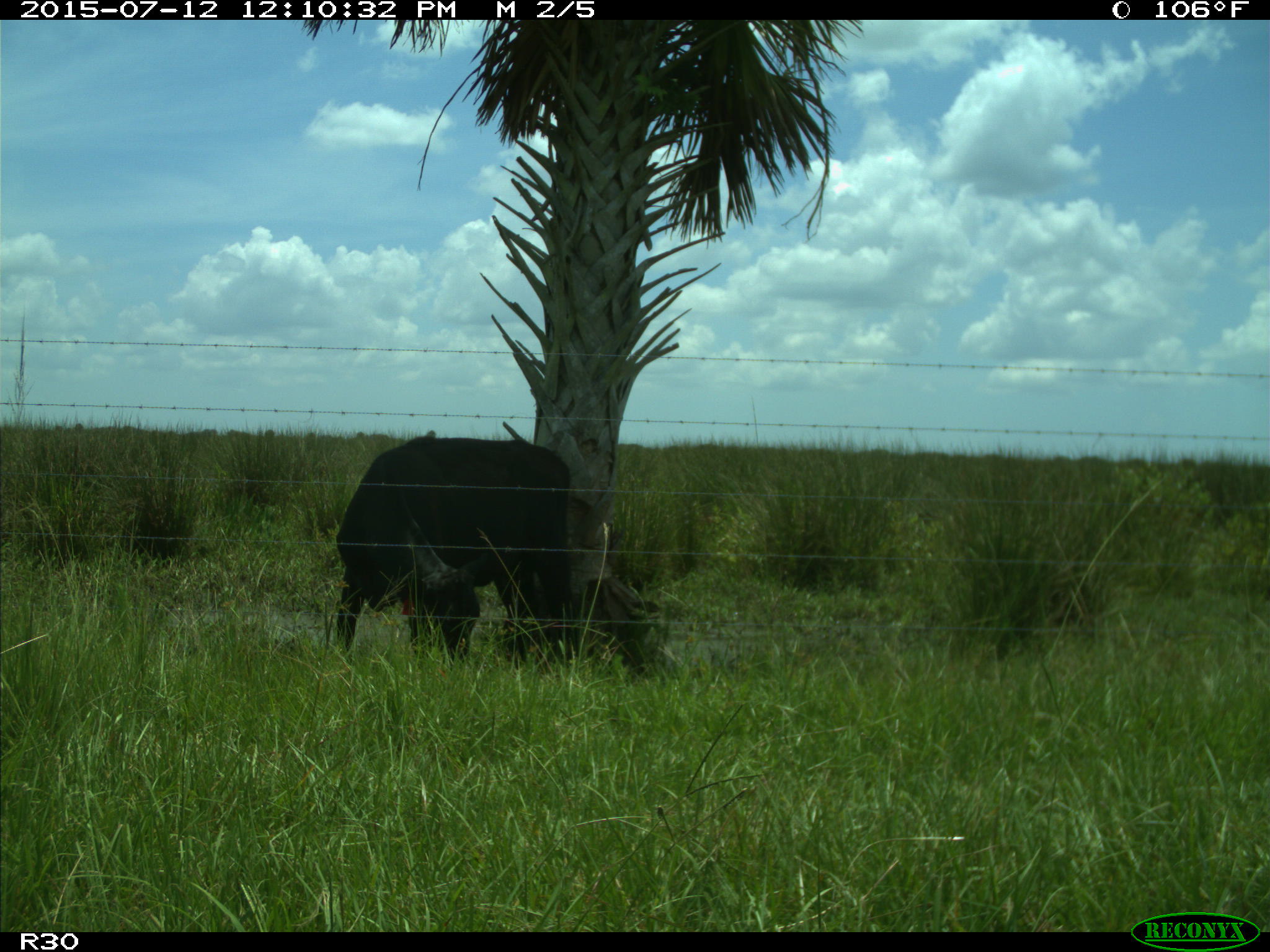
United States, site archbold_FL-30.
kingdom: Animalia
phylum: Chordata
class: Mammalia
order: Artiodactyla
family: Bovidae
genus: Bos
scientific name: Bos taurus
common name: domestic cow